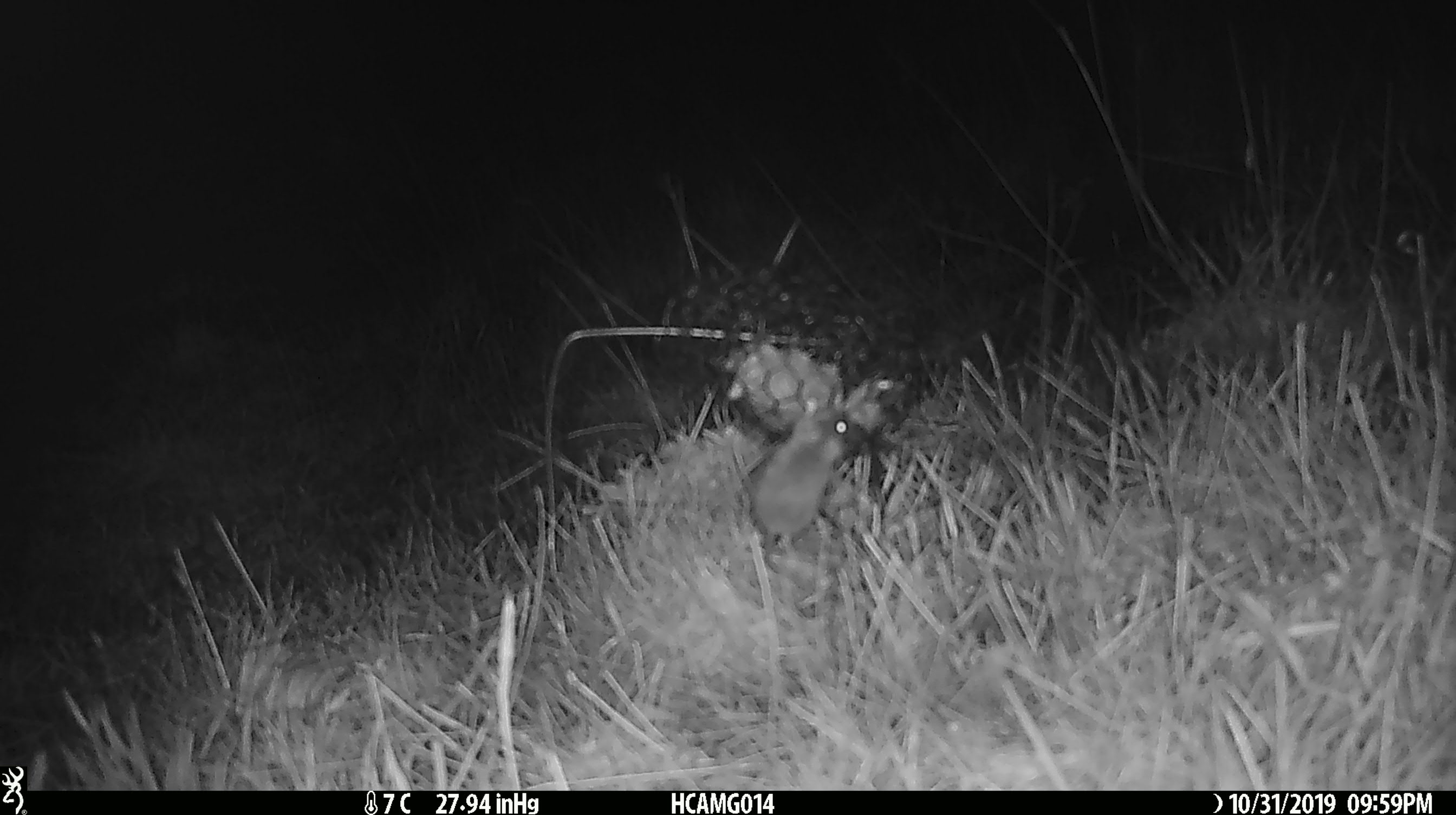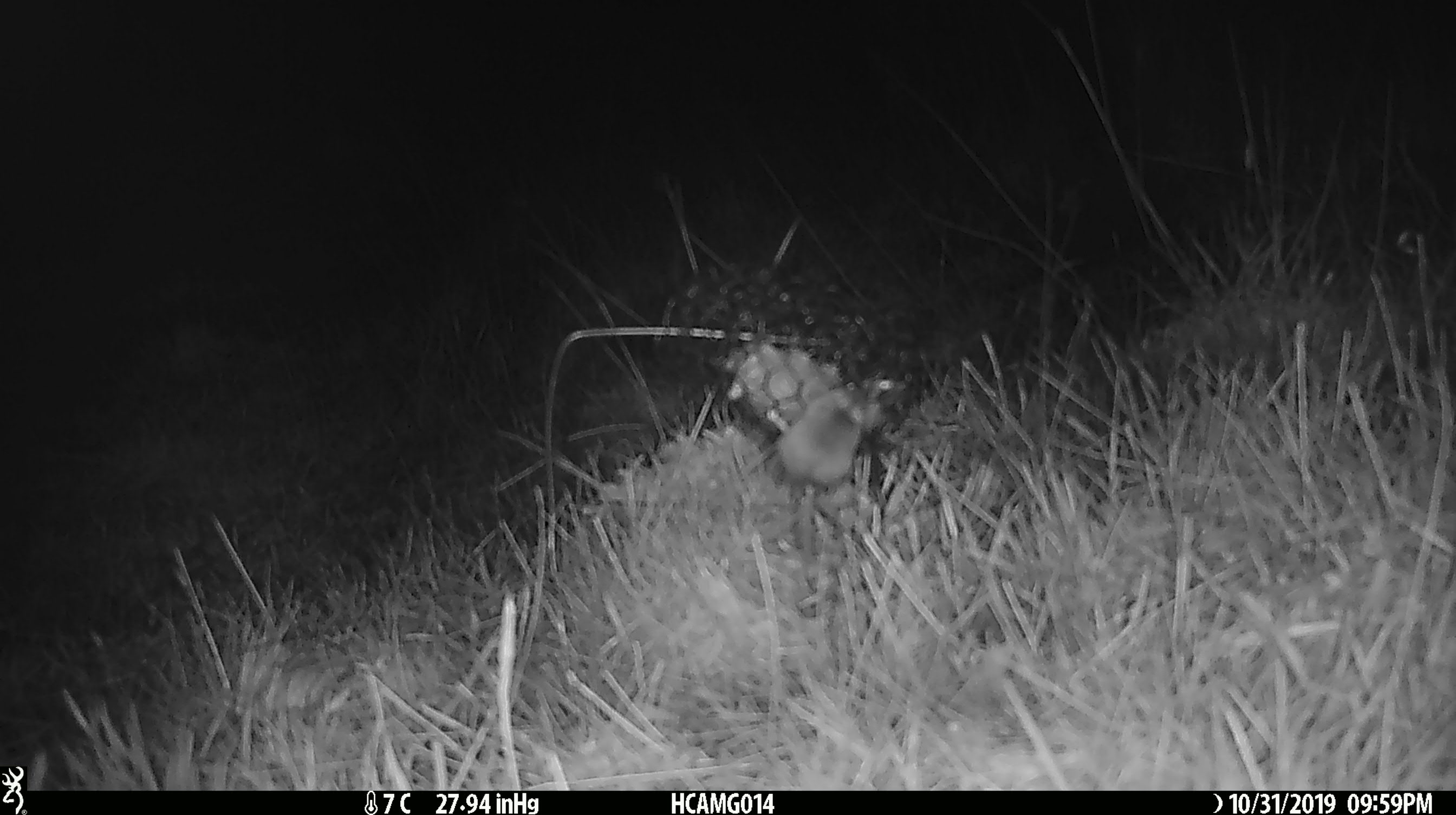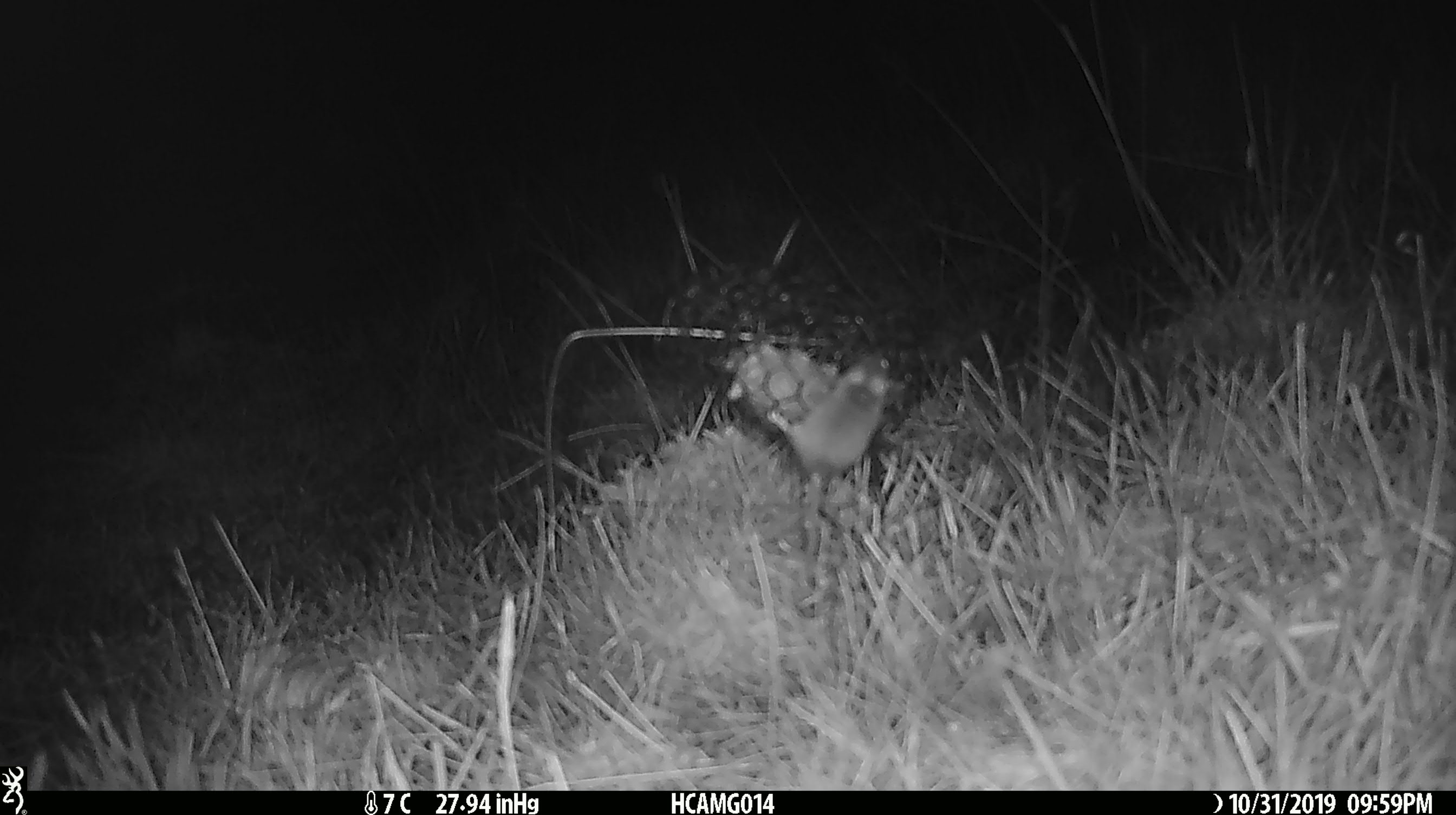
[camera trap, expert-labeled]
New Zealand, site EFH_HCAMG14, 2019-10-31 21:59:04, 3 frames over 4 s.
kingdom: Animalia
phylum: Chordata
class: Mammalia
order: Rodentia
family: Muridae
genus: Mus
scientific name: Mus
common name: mouse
Mouse (Mus).